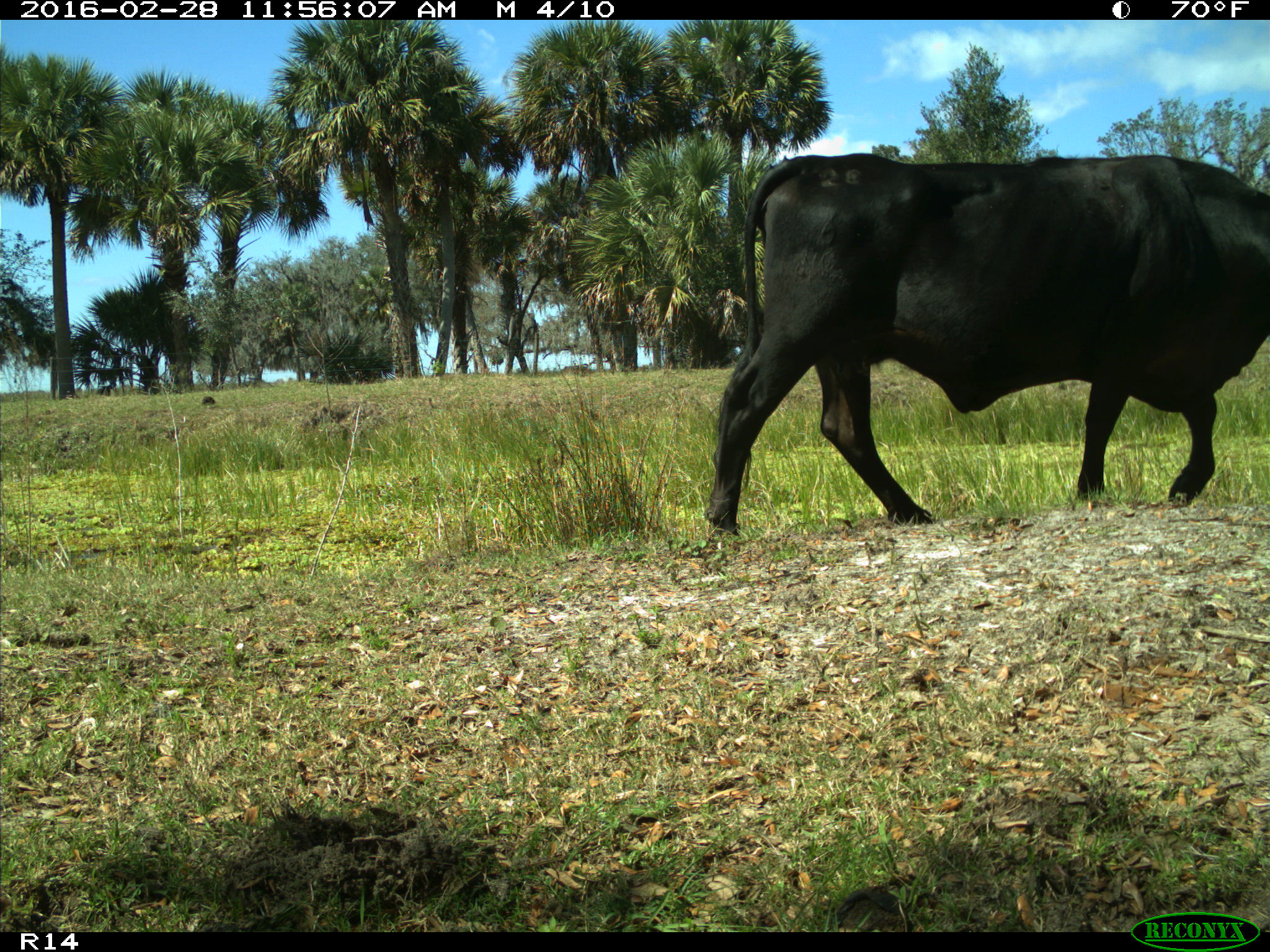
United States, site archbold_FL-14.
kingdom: Animalia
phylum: Chordata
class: Mammalia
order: Artiodactyla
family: Bovidae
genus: Bos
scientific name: Bos taurus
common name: domestic cow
Bos taurus (domestic cow).